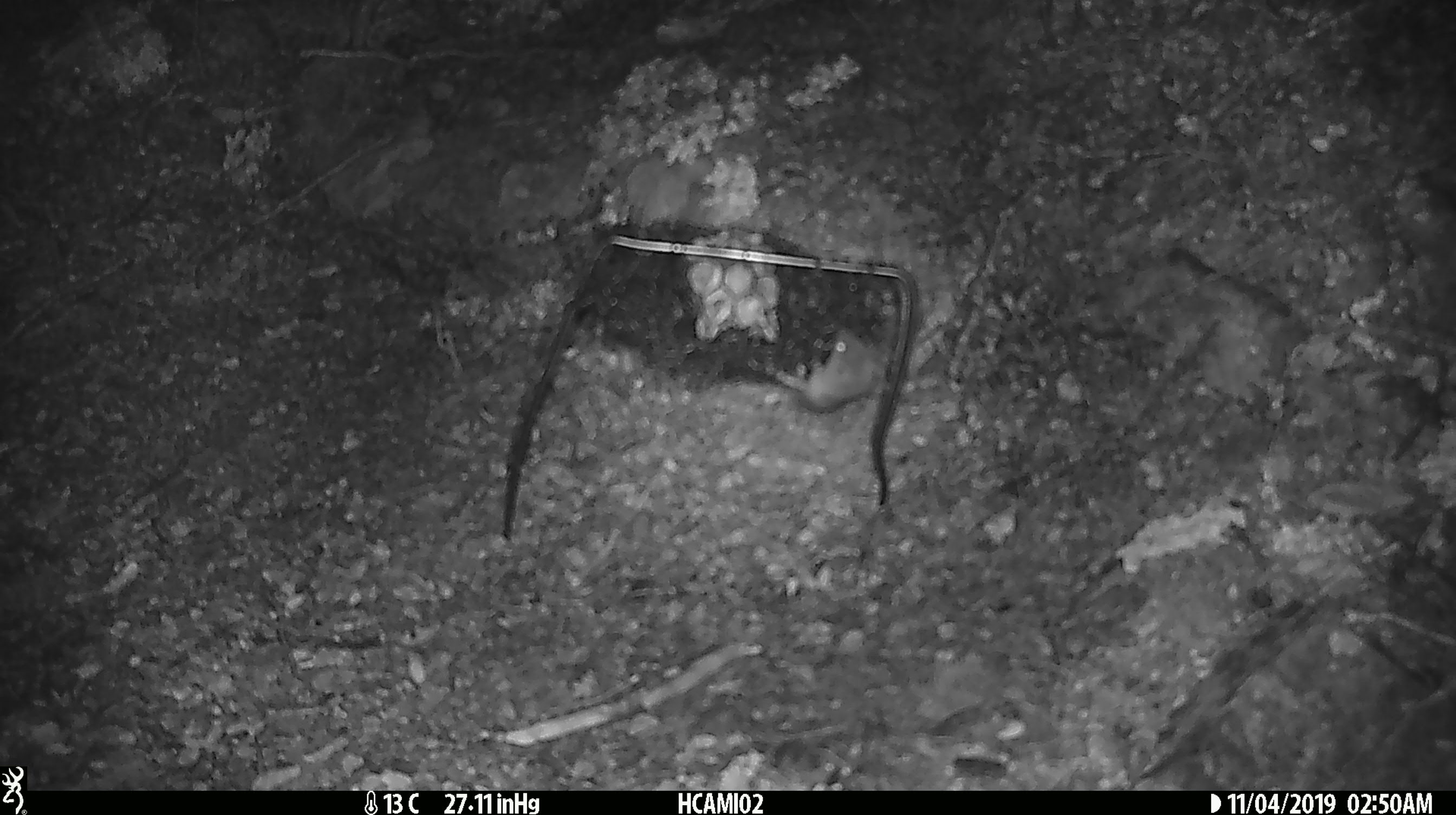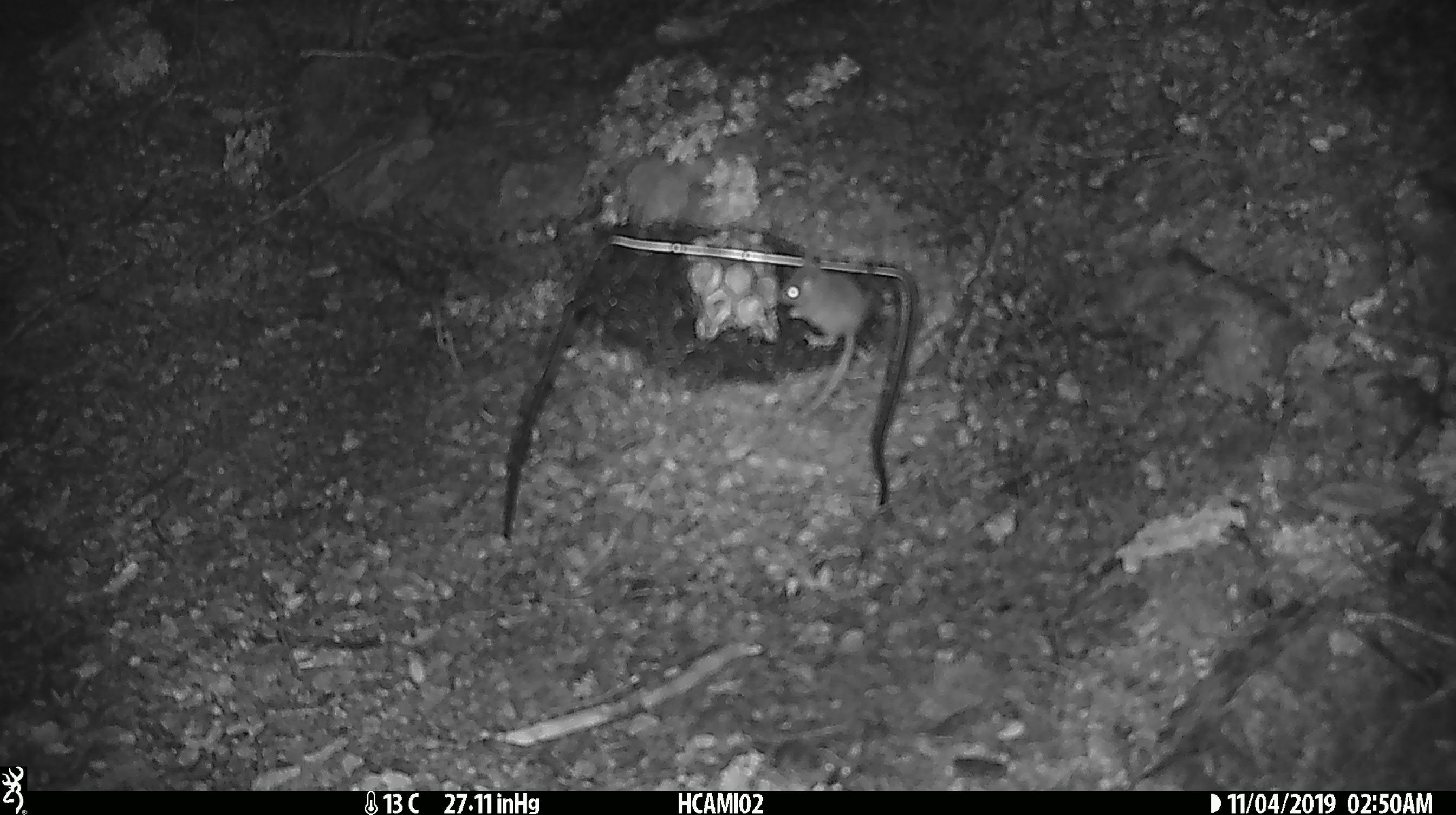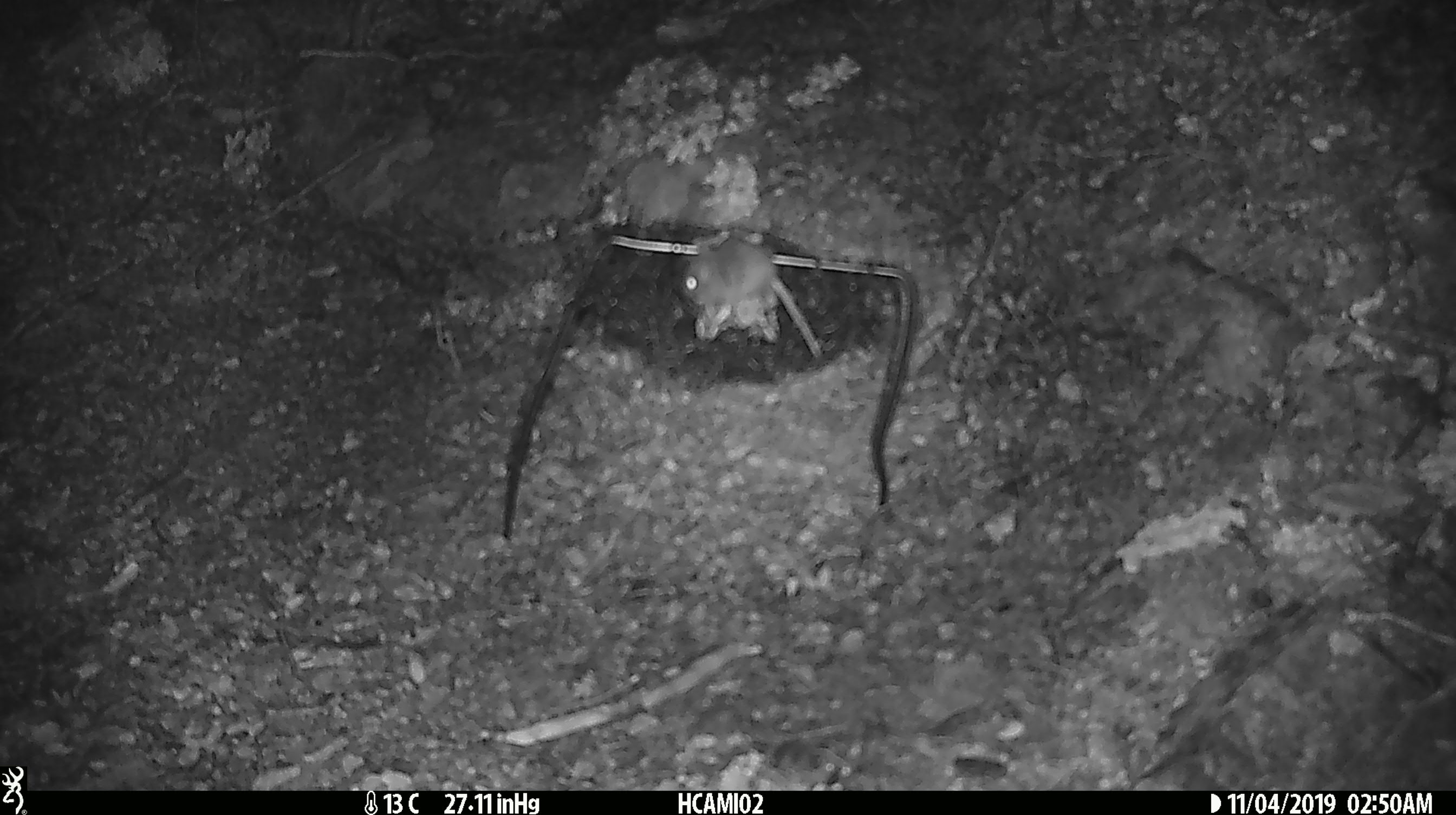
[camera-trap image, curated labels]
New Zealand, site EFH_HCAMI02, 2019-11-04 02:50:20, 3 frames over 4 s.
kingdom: Animalia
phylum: Chordata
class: Mammalia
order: Rodentia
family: Muridae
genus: Mus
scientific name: Mus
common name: mouse